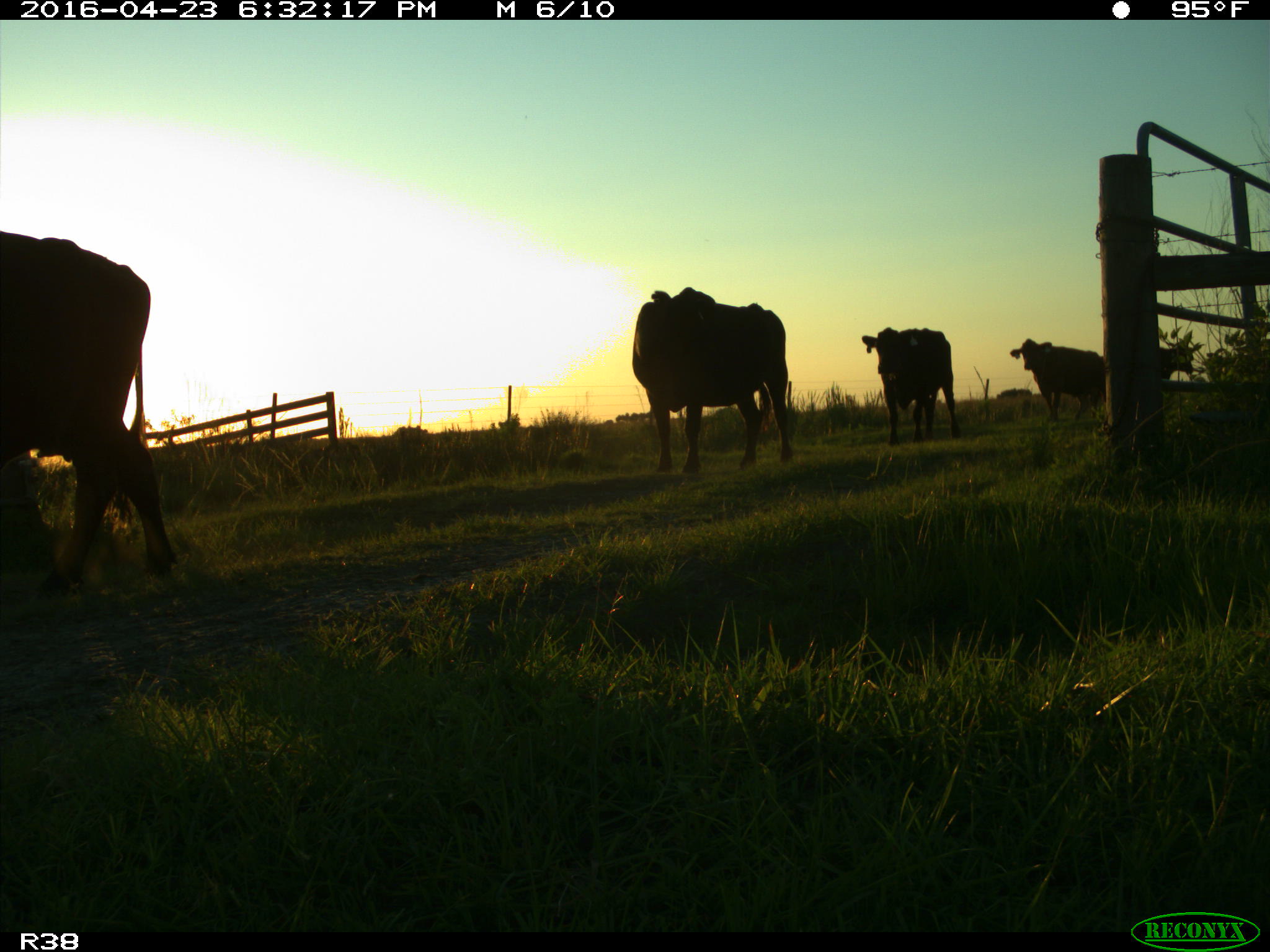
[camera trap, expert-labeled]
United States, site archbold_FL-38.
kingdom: Animalia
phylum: Chordata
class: Mammalia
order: Artiodactyla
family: Bovidae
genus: Bos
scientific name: Bos taurus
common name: domestic cow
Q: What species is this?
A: Bos taurus (domestic cow).